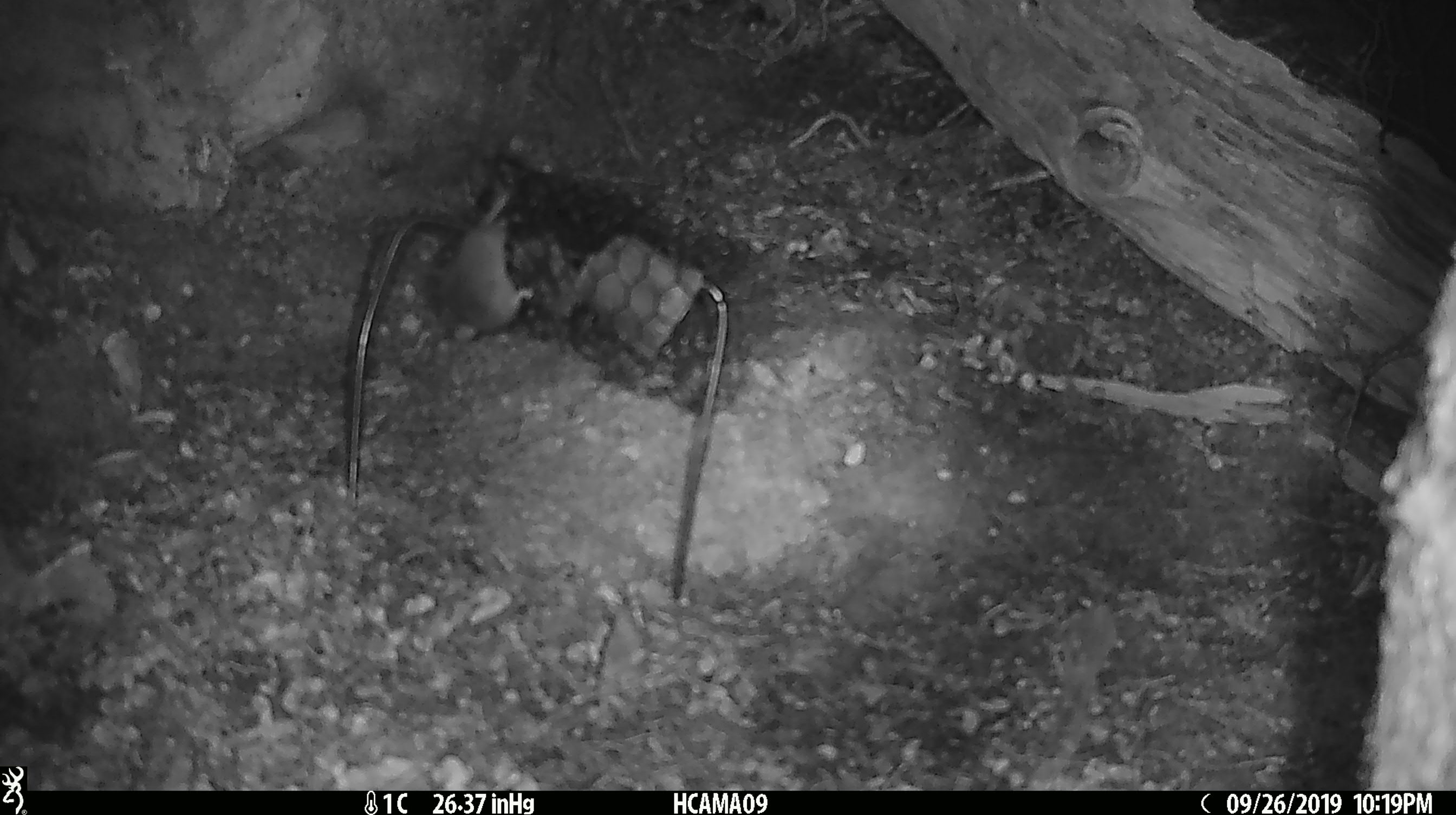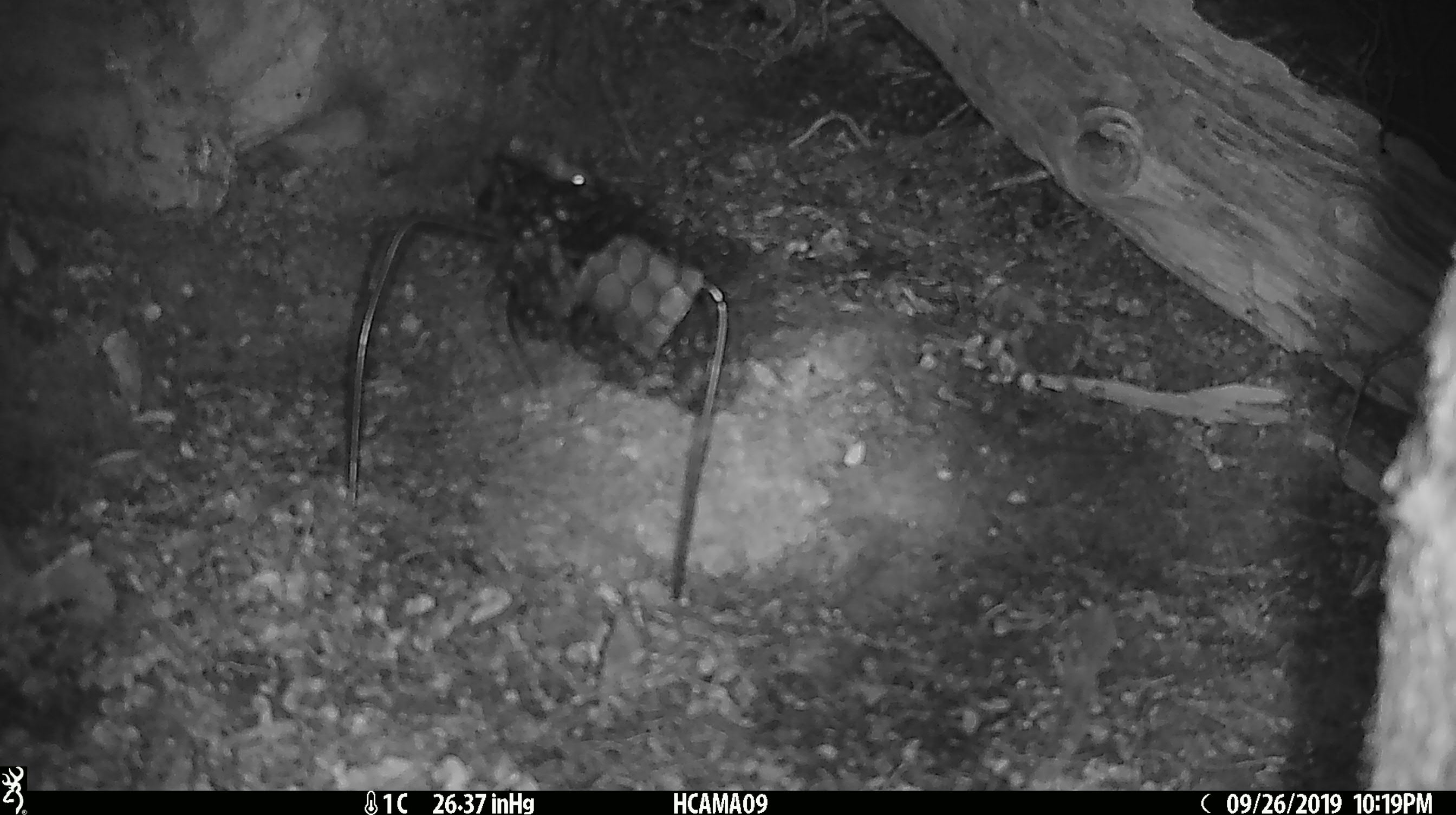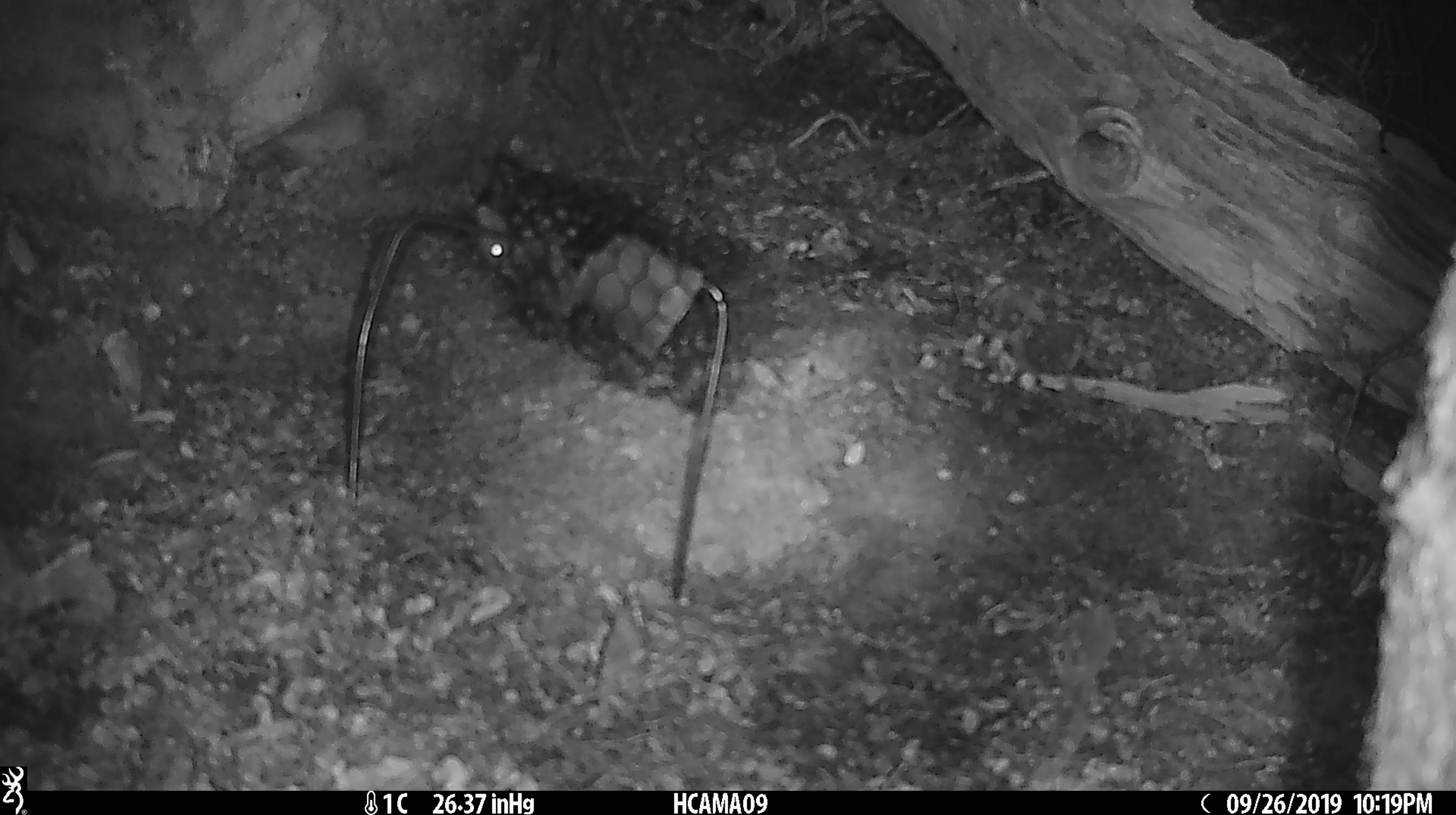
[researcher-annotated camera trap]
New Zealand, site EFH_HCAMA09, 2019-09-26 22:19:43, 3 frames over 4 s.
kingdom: Animalia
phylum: Chordata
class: Mammalia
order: Rodentia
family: Muridae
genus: Mus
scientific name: Mus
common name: mouse